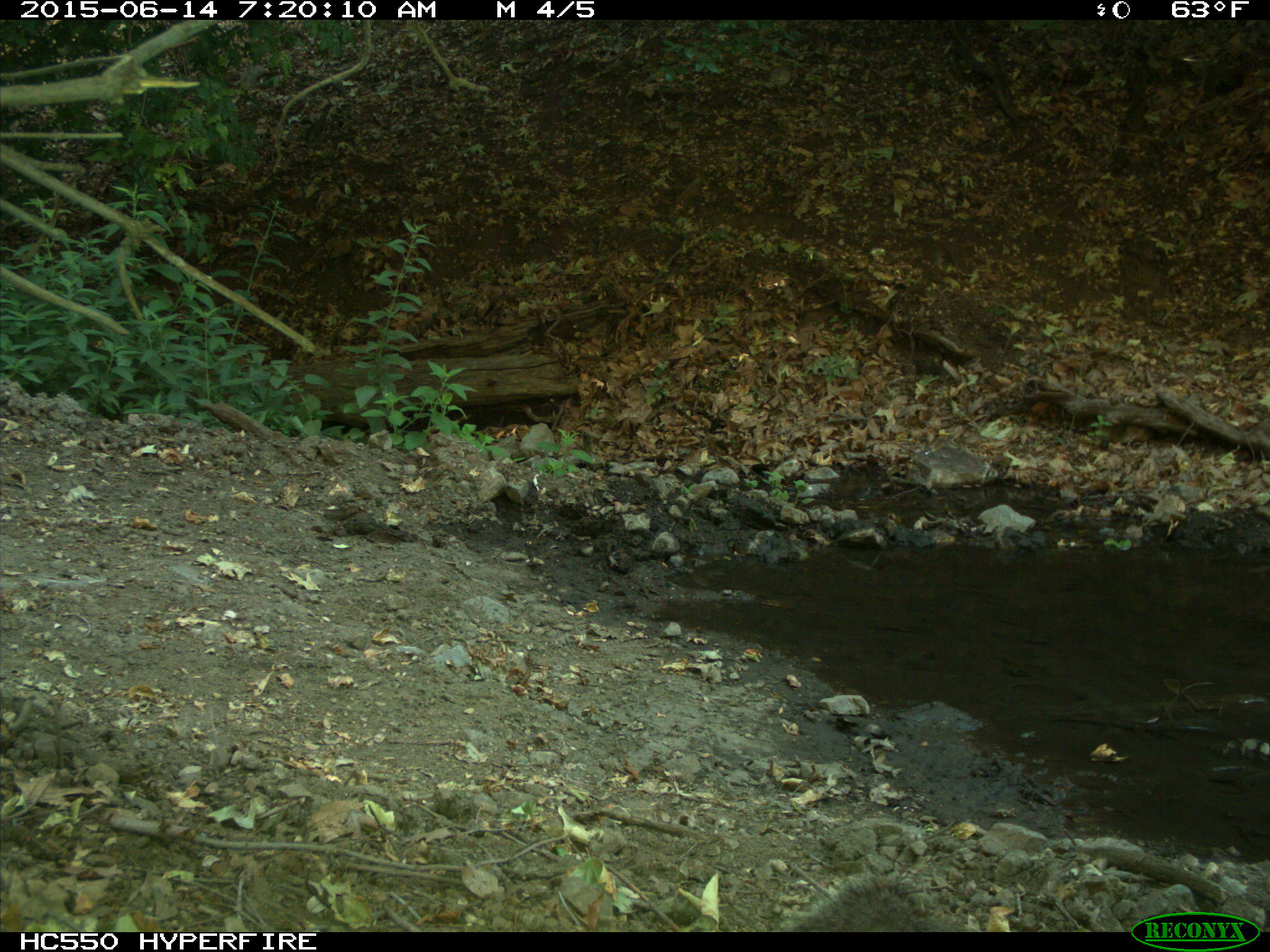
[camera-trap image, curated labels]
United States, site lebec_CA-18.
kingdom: Animalia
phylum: Chordata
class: Mammalia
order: Rodentia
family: Sciuridae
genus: Sciurus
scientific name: Sciurus carolinensis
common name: eastern gray squirrel